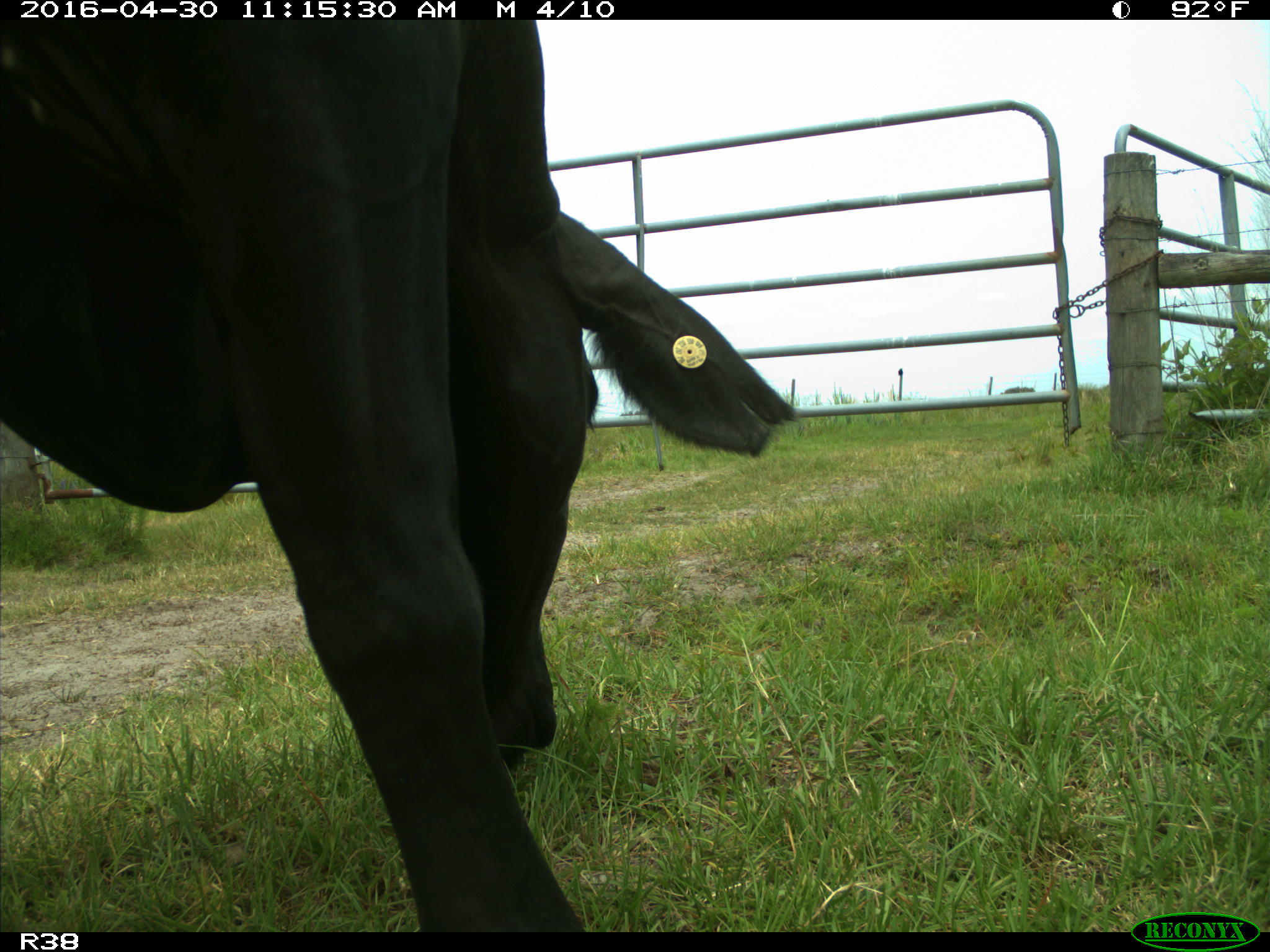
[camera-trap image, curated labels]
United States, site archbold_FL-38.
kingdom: Animalia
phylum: Chordata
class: Mammalia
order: Artiodactyla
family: Bovidae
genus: Bos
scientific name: Bos taurus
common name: domestic cow